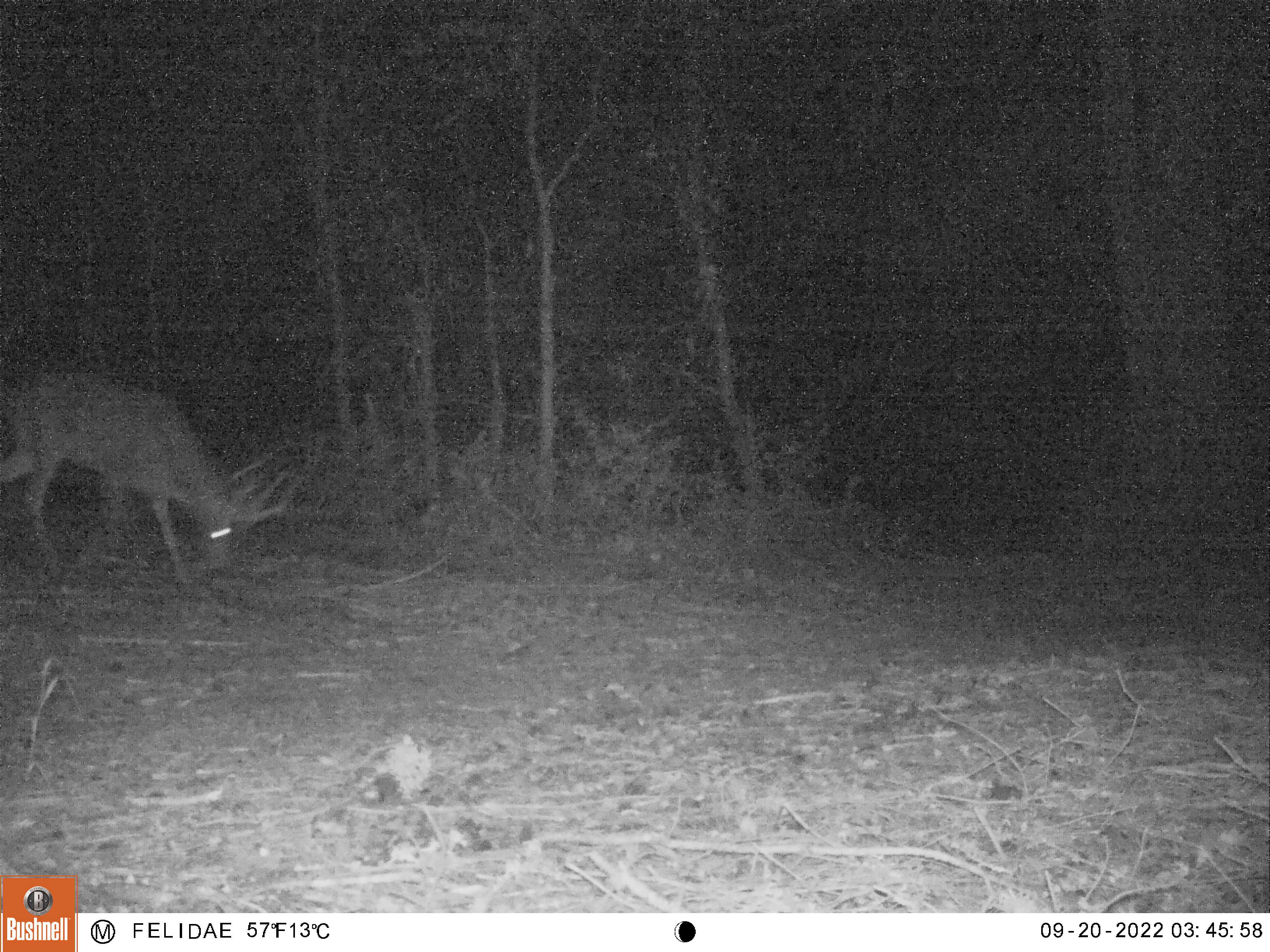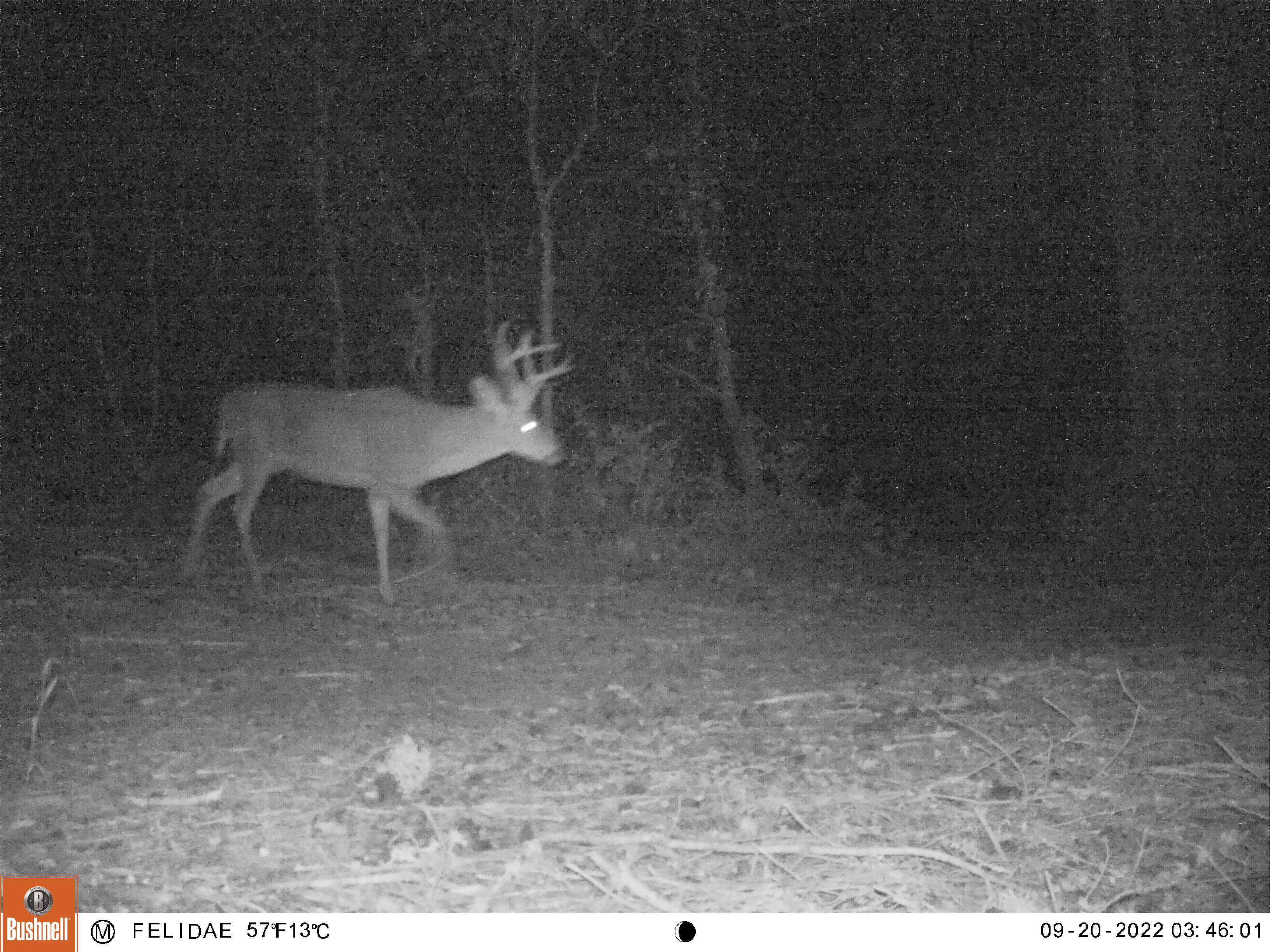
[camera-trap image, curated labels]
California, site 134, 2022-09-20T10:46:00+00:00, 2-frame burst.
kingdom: Animalia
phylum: Chordata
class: Mammalia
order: Artiodactyla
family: Cervidae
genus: Odocoileus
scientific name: Odocoileus hemionus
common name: mule deer